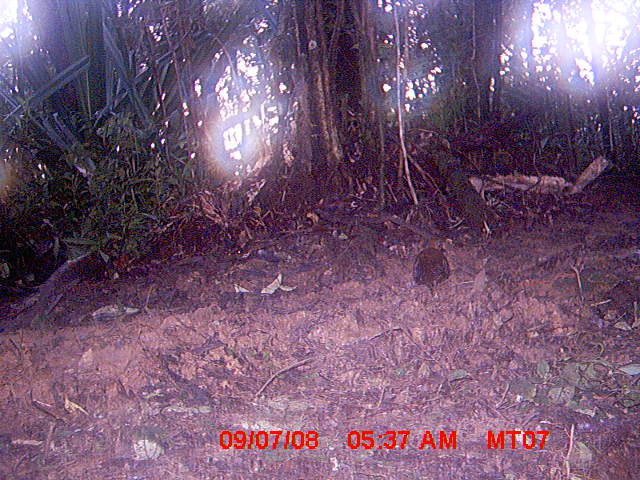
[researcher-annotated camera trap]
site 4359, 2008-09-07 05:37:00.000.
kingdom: Animalia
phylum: Chordata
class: Aves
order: Gruiformes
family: Sarothruridae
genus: Mentocrex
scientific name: Mentocrex kioloides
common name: madagascar wood rail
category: canirallus kioloides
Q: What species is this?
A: Canirallus kioloides (madagascar wood rail) (Mentocrex kioloides).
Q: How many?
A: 1.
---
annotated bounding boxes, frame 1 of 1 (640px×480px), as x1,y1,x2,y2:
canirallus kioloides: 409,244,450,297